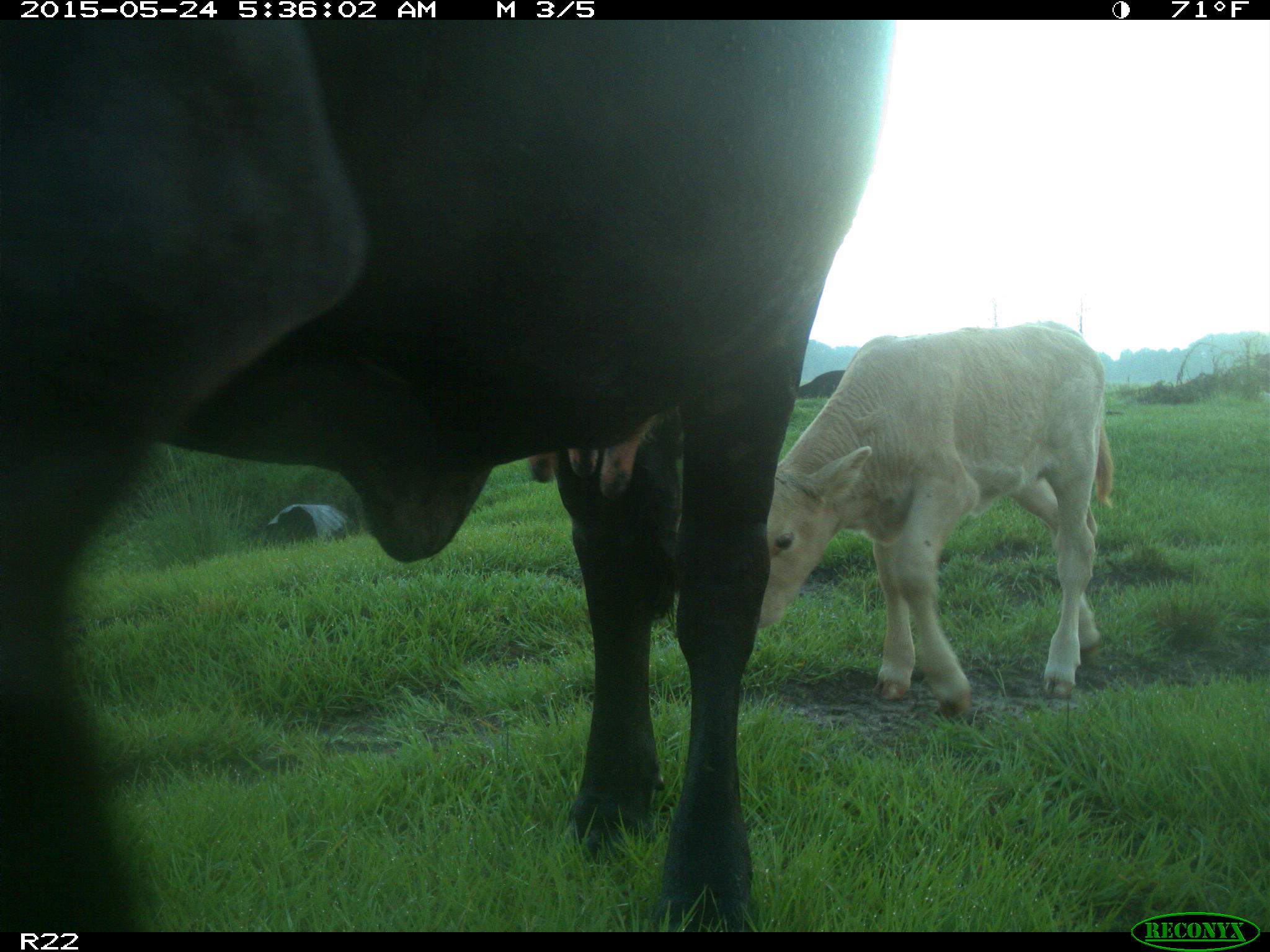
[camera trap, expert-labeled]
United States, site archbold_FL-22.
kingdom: Animalia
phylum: Chordata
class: Mammalia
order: Artiodactyla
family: Bovidae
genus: Bos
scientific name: Bos taurus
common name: domestic cow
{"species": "Bos taurus (domestic cow)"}